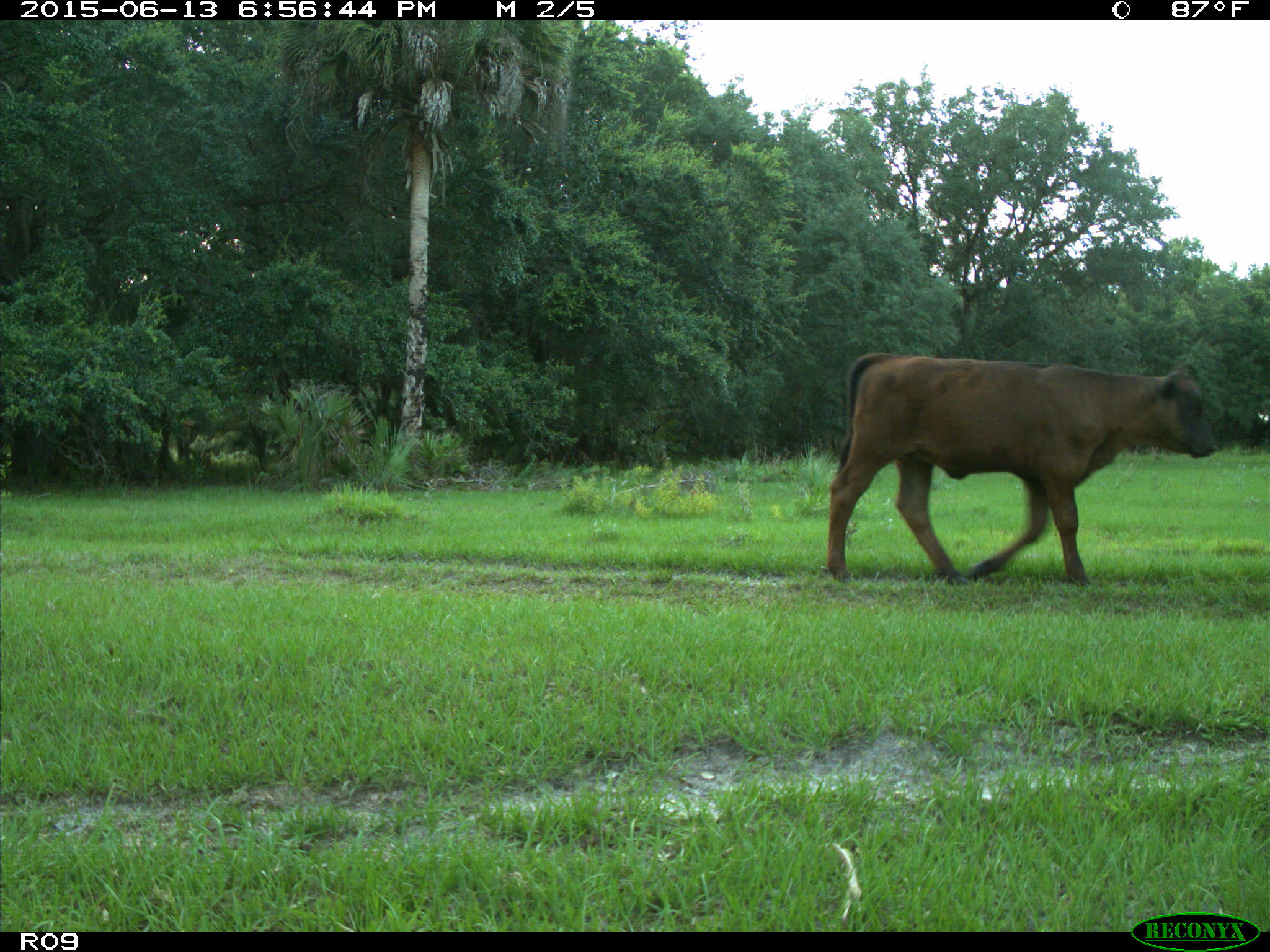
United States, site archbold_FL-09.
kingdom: Animalia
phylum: Chordata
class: Mammalia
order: Artiodactyla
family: Bovidae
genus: Bos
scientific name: Bos taurus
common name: domestic cow